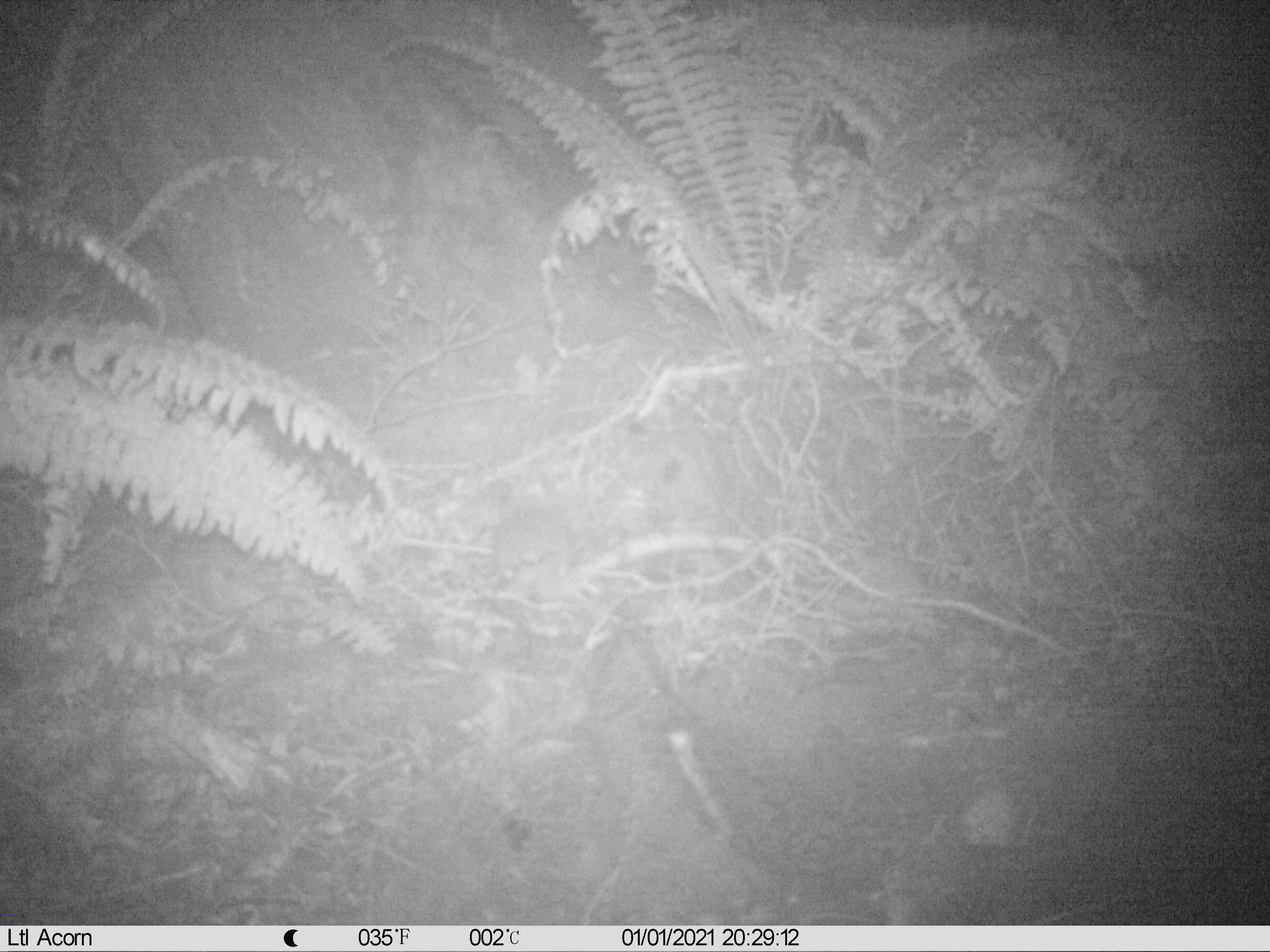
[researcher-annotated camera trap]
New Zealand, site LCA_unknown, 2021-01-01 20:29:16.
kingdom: Animalia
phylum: Chordata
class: Mammalia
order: Rodentia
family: Muridae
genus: Rattus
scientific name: Rattus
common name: rat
Rat (Rattus).